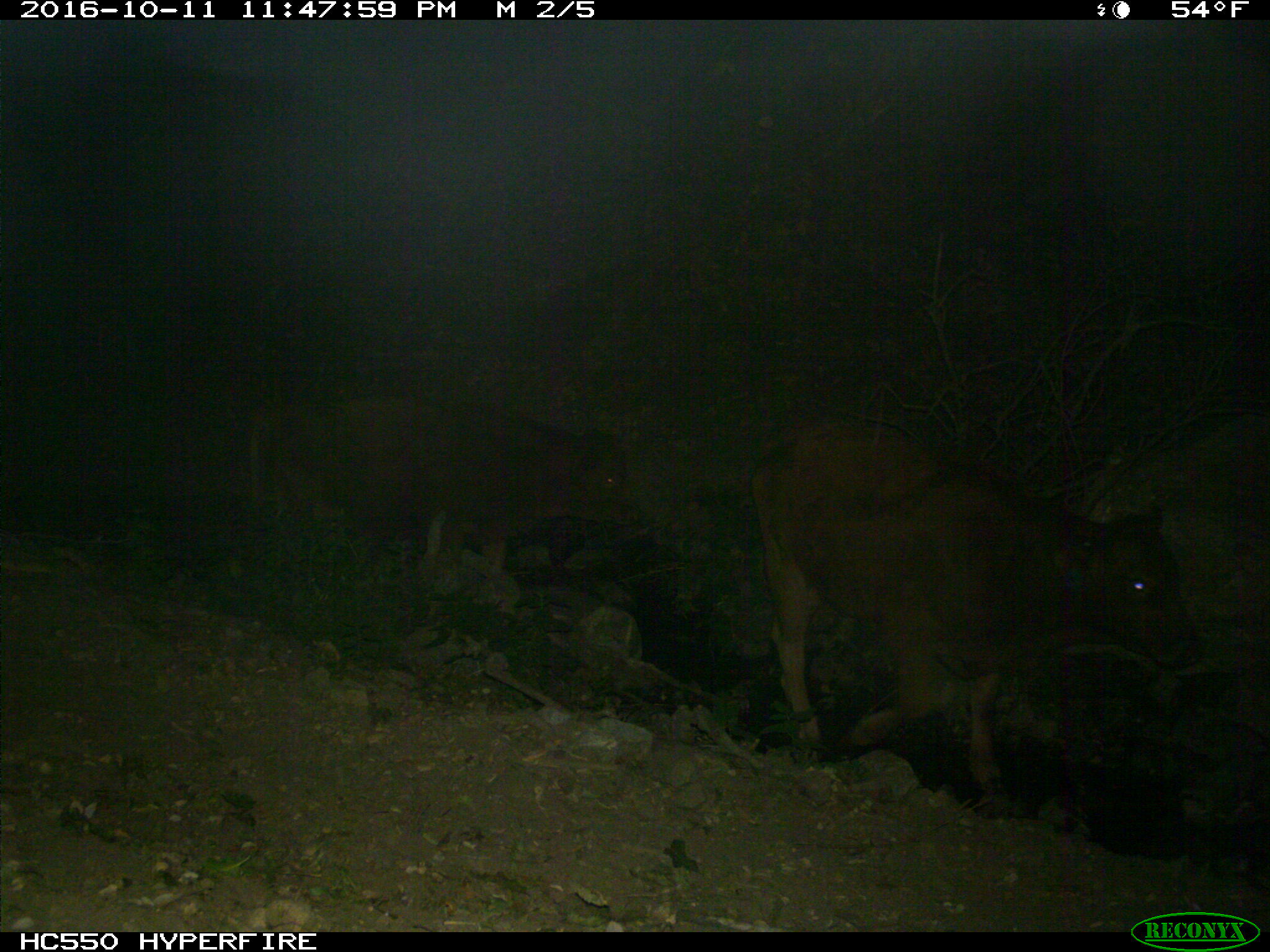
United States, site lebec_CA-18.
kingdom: Animalia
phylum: Chordata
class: Mammalia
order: Artiodactyla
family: Bovidae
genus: Bos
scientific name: Bos taurus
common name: domestic cow